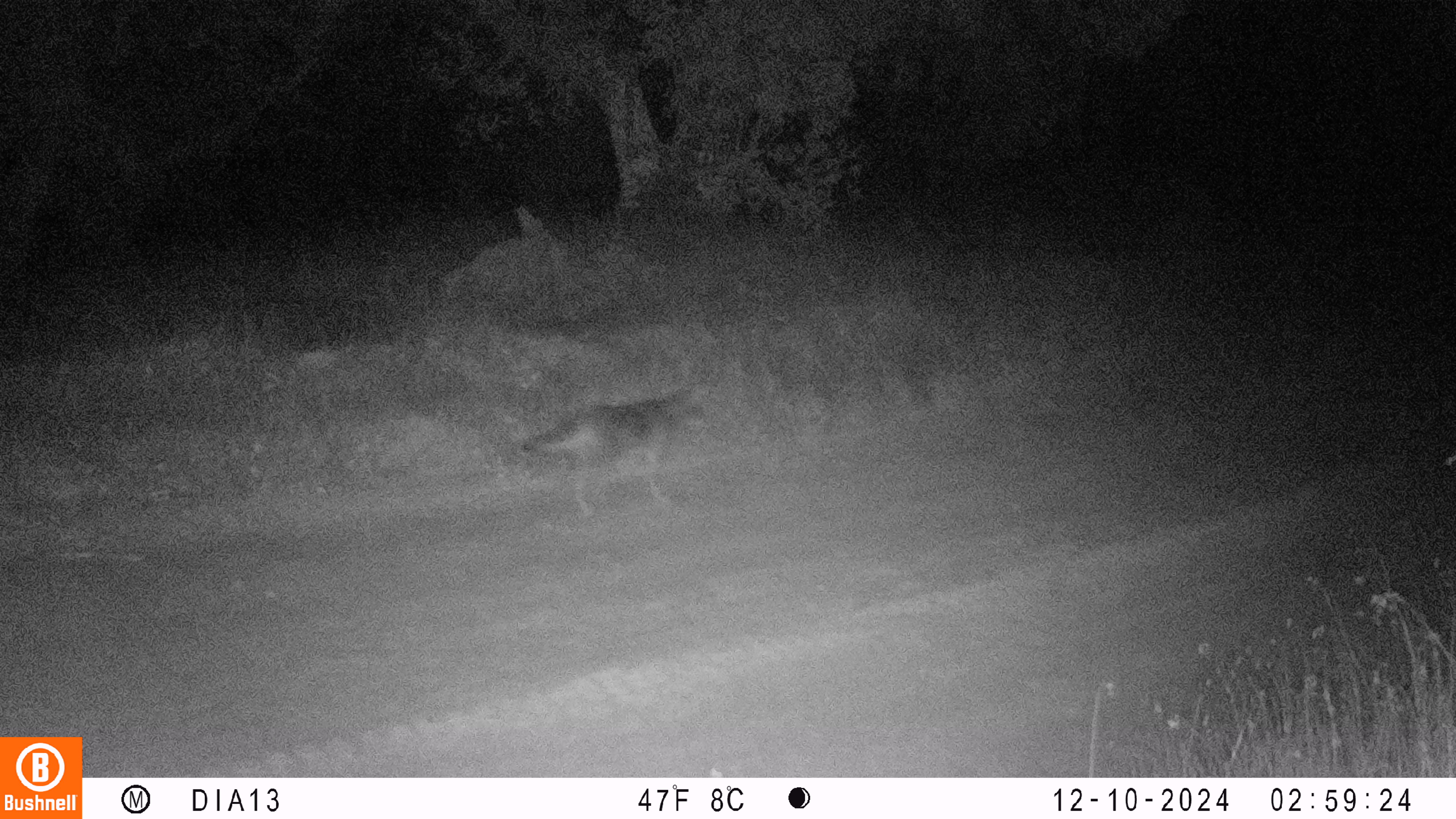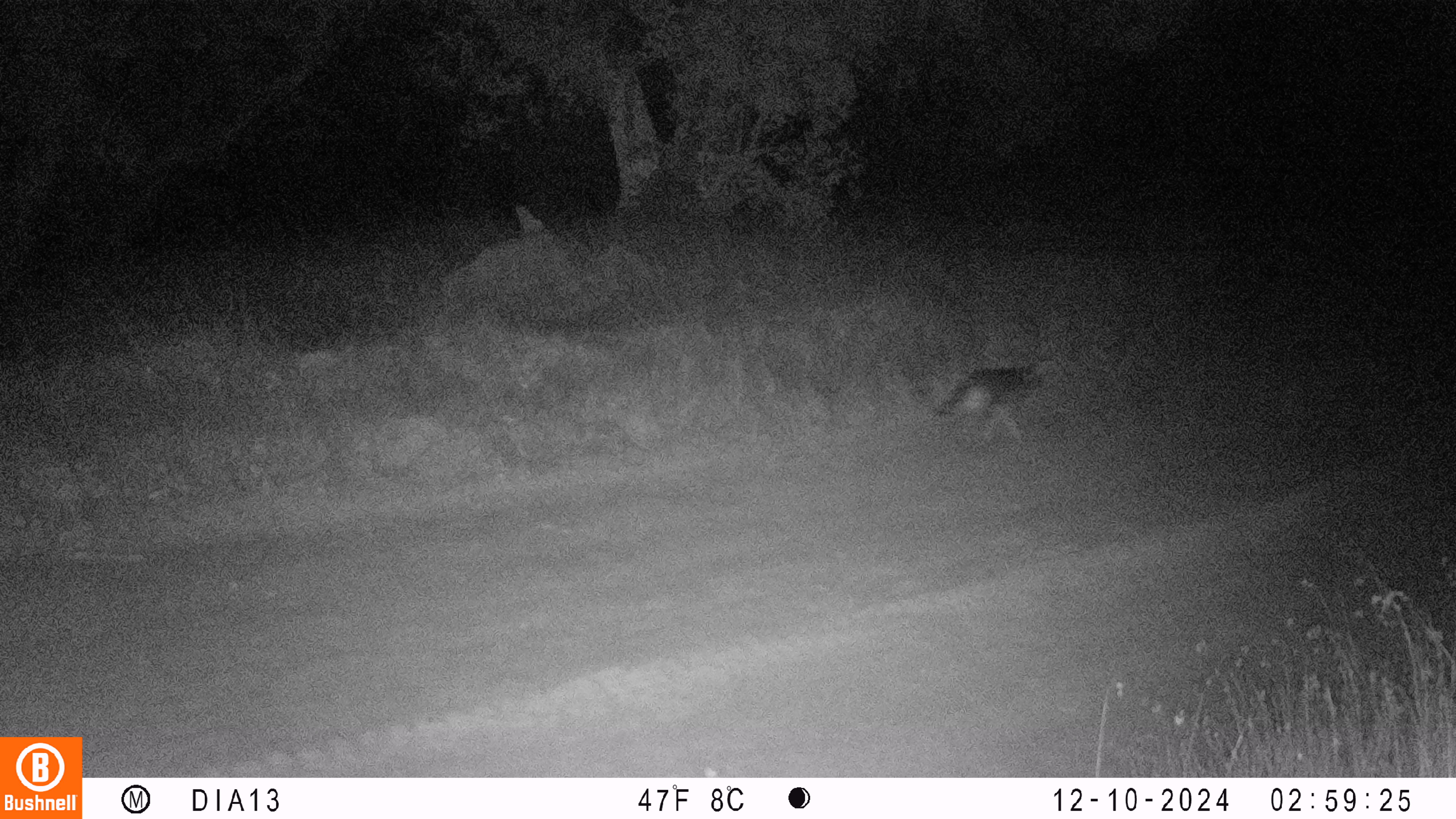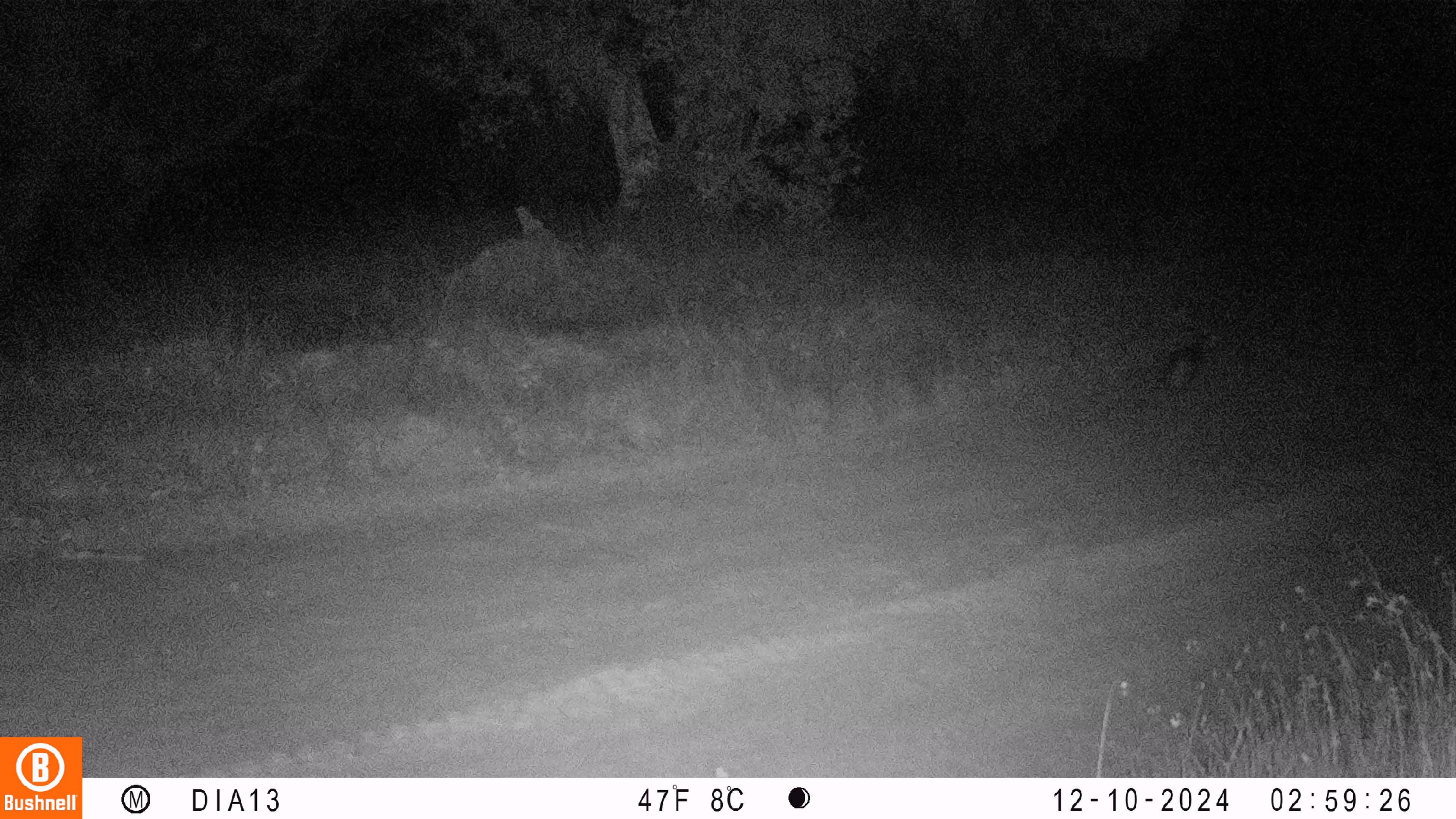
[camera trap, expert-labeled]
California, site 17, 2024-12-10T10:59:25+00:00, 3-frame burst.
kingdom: Animalia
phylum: Chordata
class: Mammalia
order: Carnivora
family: Canidae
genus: Canis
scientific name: Canis latrans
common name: coyote